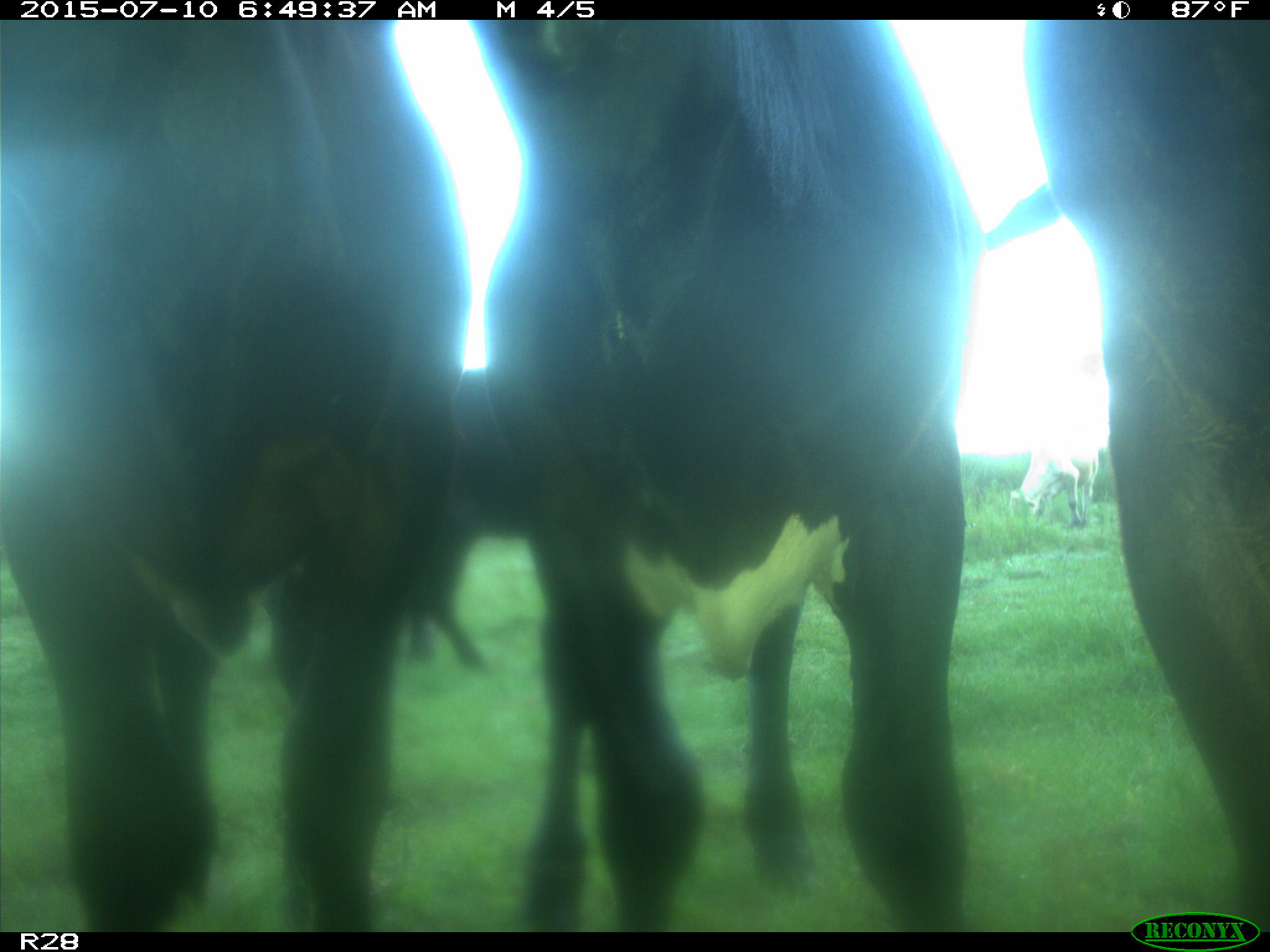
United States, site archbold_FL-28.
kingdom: Animalia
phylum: Chordata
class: Mammalia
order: Artiodactyla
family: Bovidae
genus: Bos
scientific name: Bos taurus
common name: domestic cow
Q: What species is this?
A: Bos taurus (domestic cow).